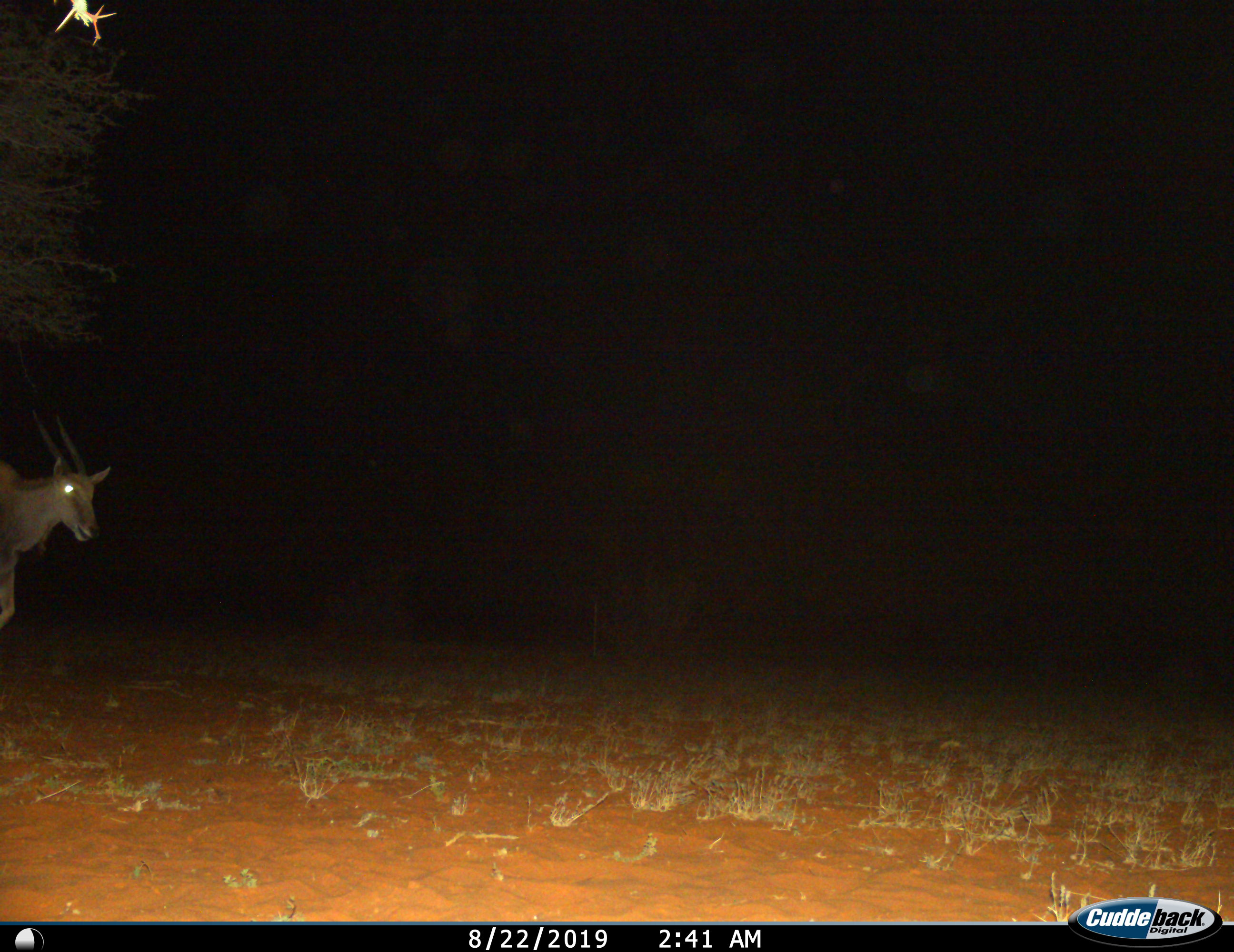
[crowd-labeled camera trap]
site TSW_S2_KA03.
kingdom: Animalia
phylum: Chordata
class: Mammalia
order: Artiodactyla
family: Bovidae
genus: Tragelaphus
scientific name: Tragelaphus oryx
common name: eland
Eland (Tragelaphus oryx), count 1. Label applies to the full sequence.